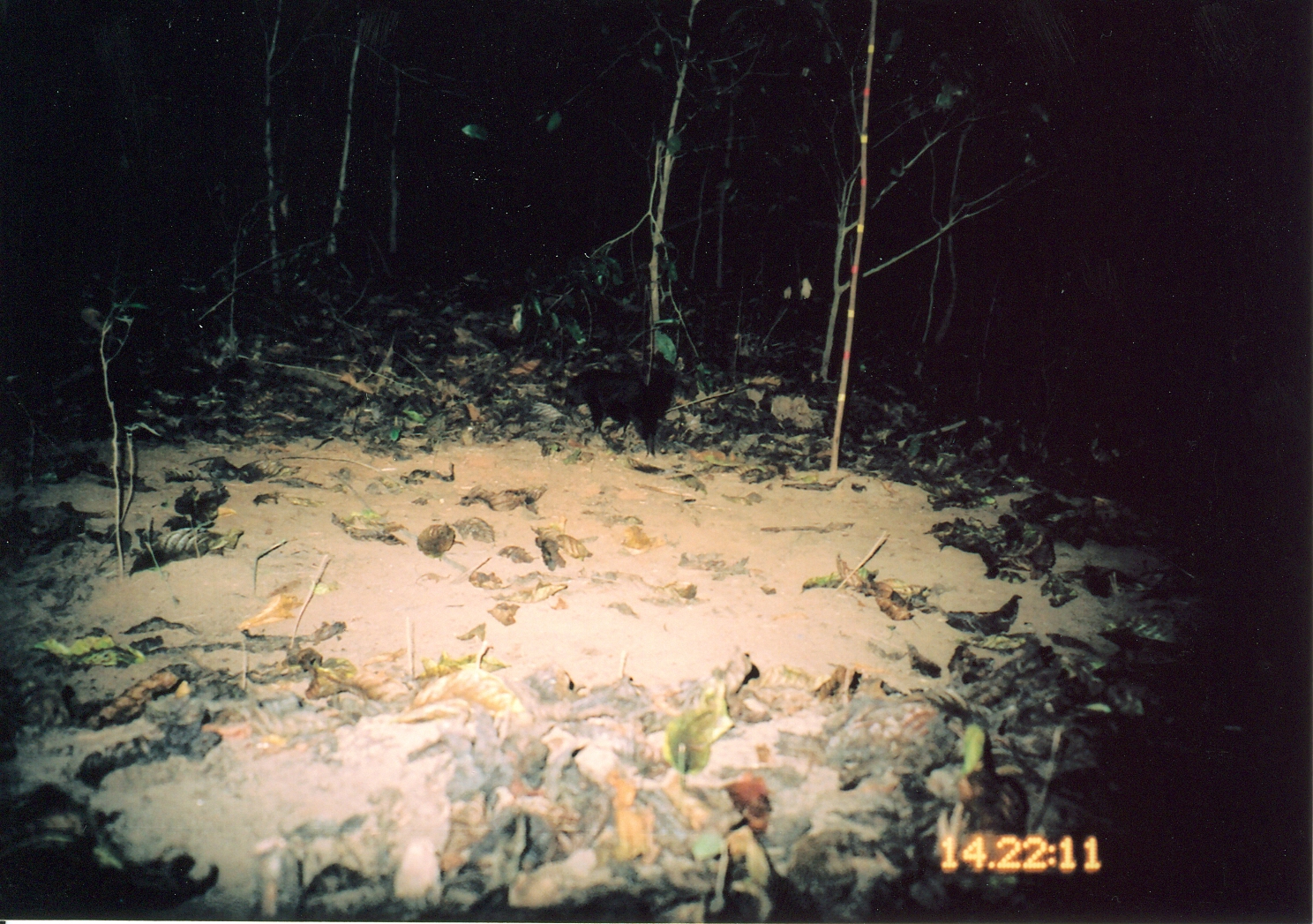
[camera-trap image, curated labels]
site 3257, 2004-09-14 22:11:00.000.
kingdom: Animalia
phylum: Chordata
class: Mammalia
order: Carnivora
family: Herpestidae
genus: Bdeogale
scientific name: Bdeogale crassicauda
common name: bushy-tailed mongoose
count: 1